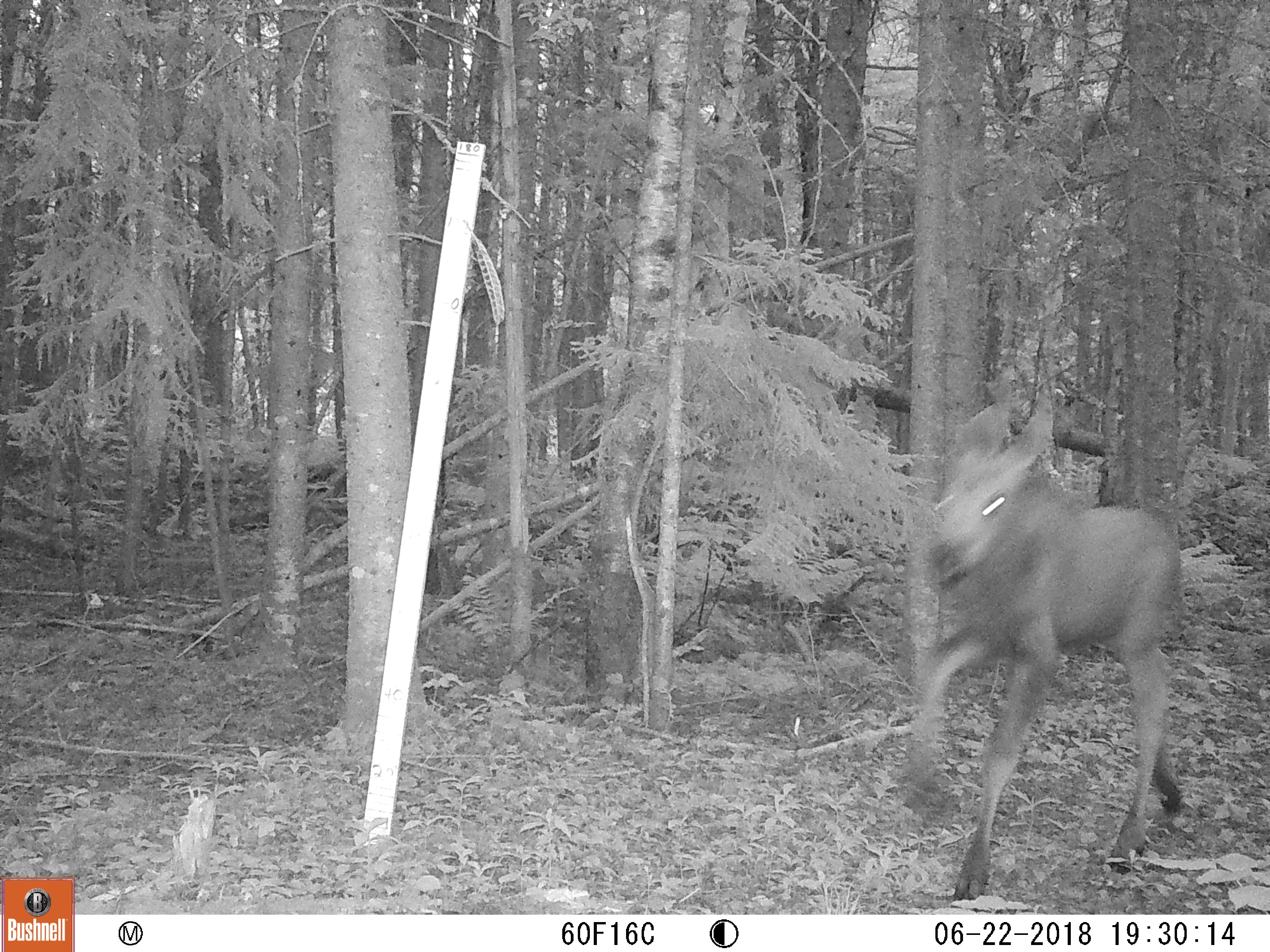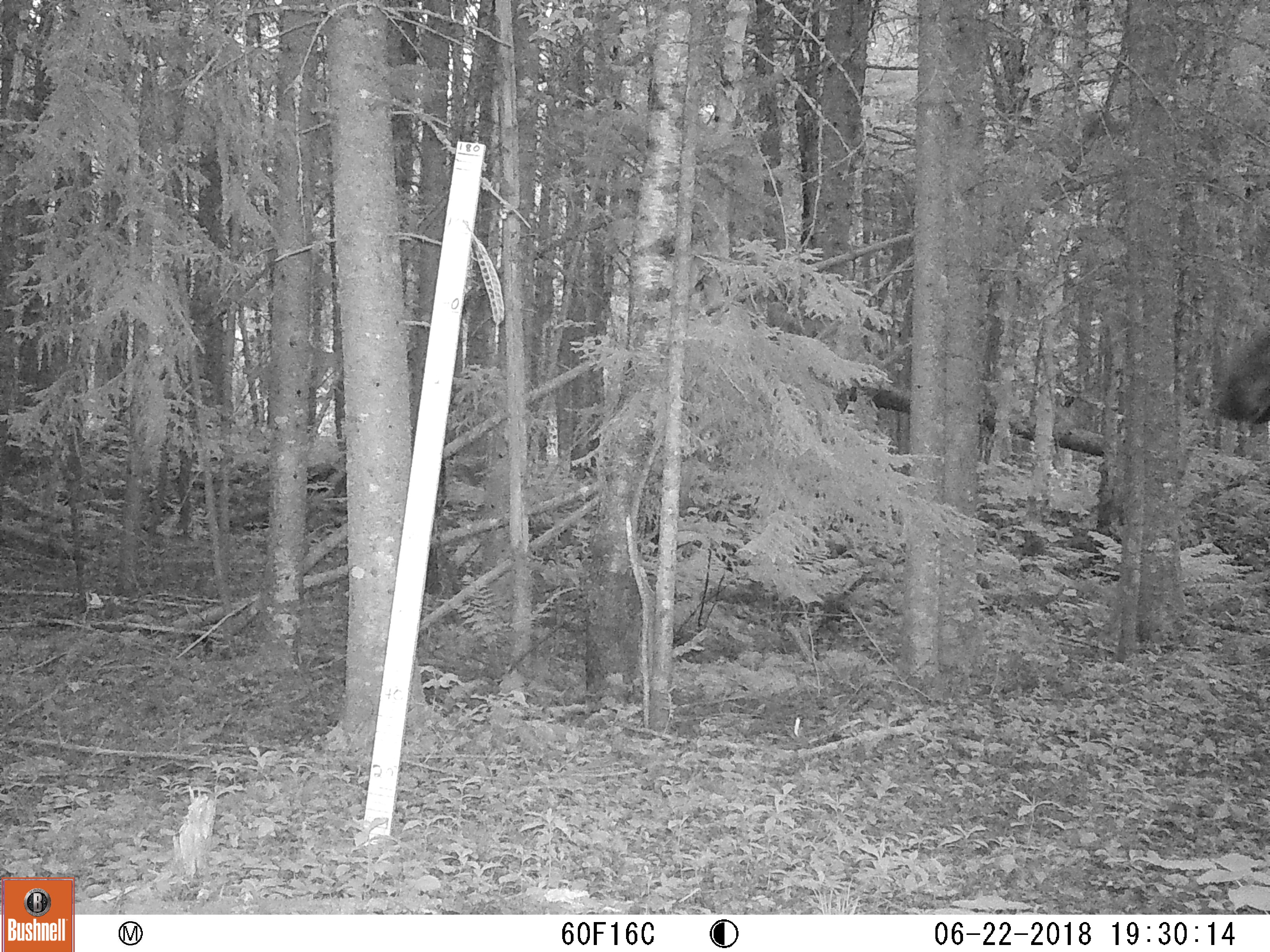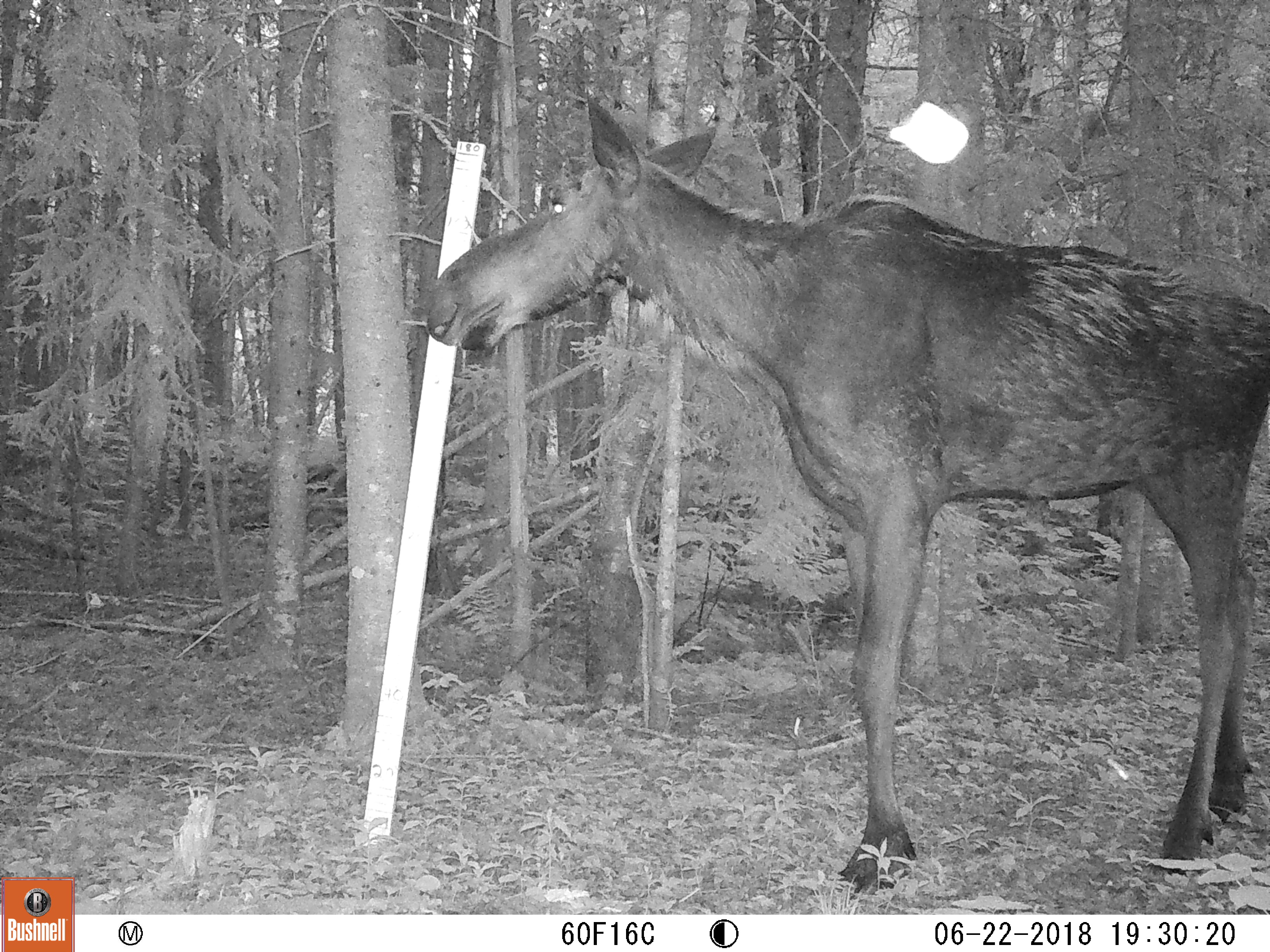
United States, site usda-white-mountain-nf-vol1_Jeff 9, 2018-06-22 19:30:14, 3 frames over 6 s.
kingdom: Animalia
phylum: Chordata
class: Mammalia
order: Artiodactyla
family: Cervidae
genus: Alces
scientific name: Alces alces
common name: moose